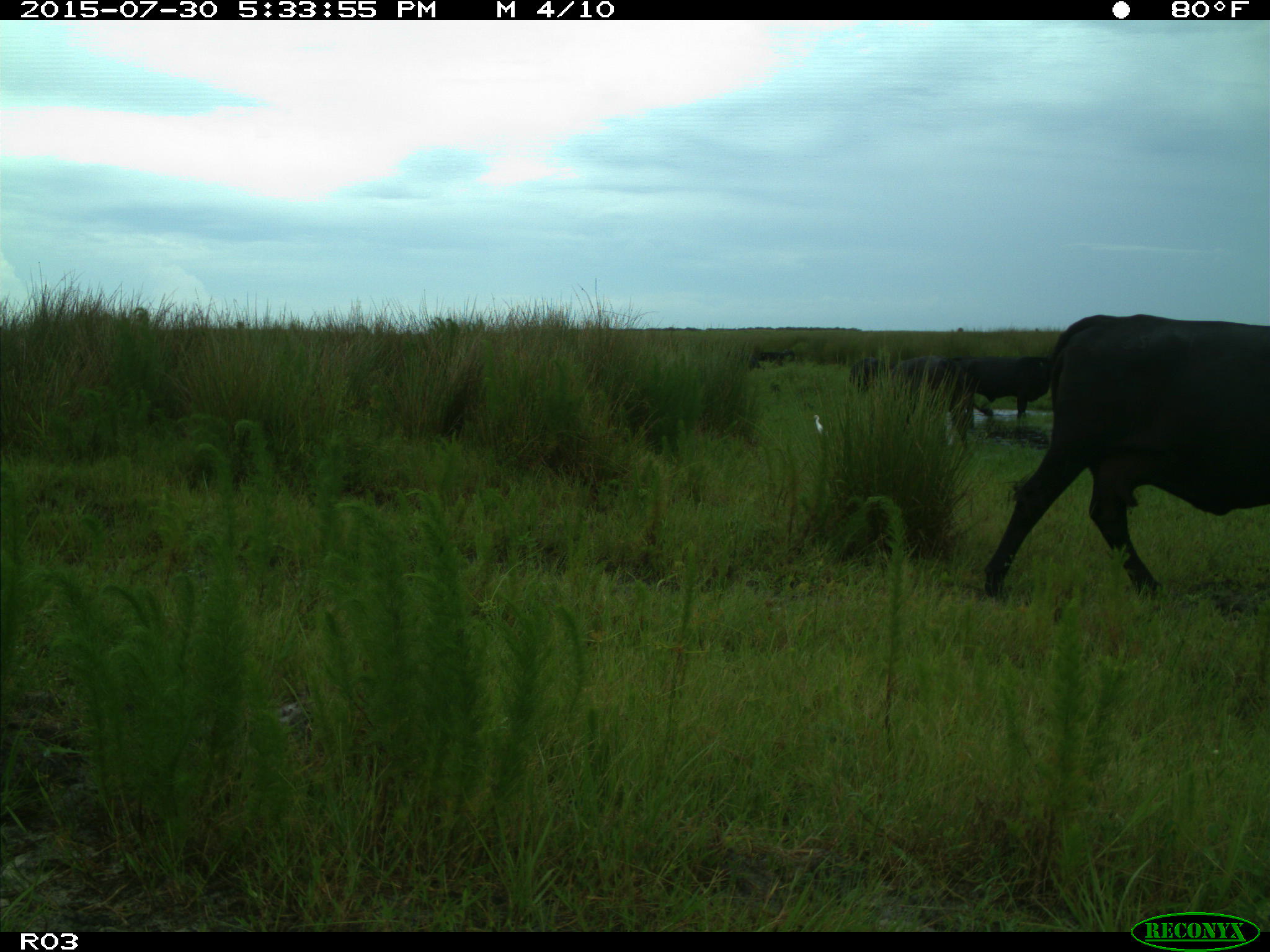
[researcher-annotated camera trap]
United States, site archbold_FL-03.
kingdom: Animalia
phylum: Chordata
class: Mammalia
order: Artiodactyla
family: Bovidae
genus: Bos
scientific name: Bos taurus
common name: domestic cow